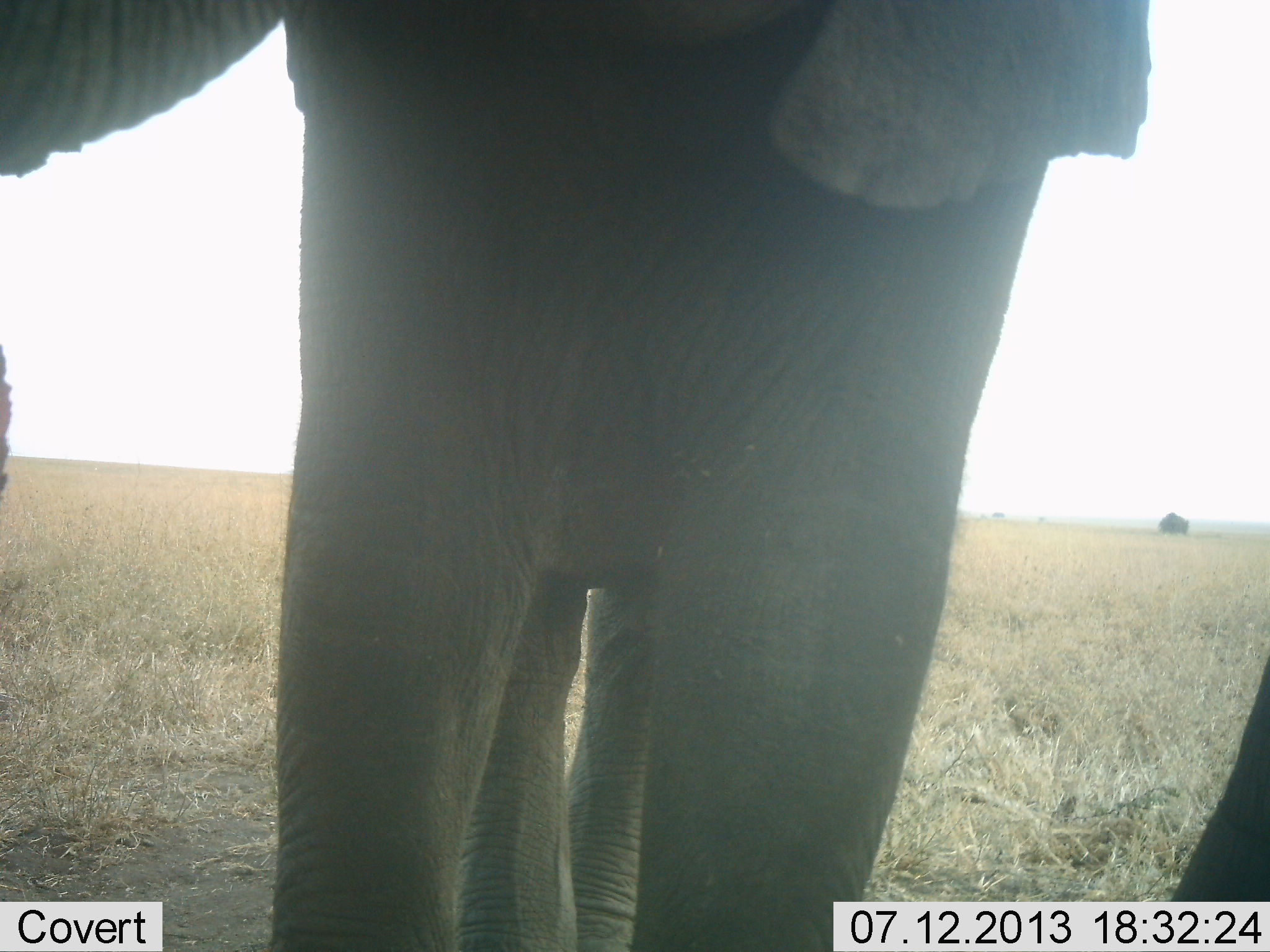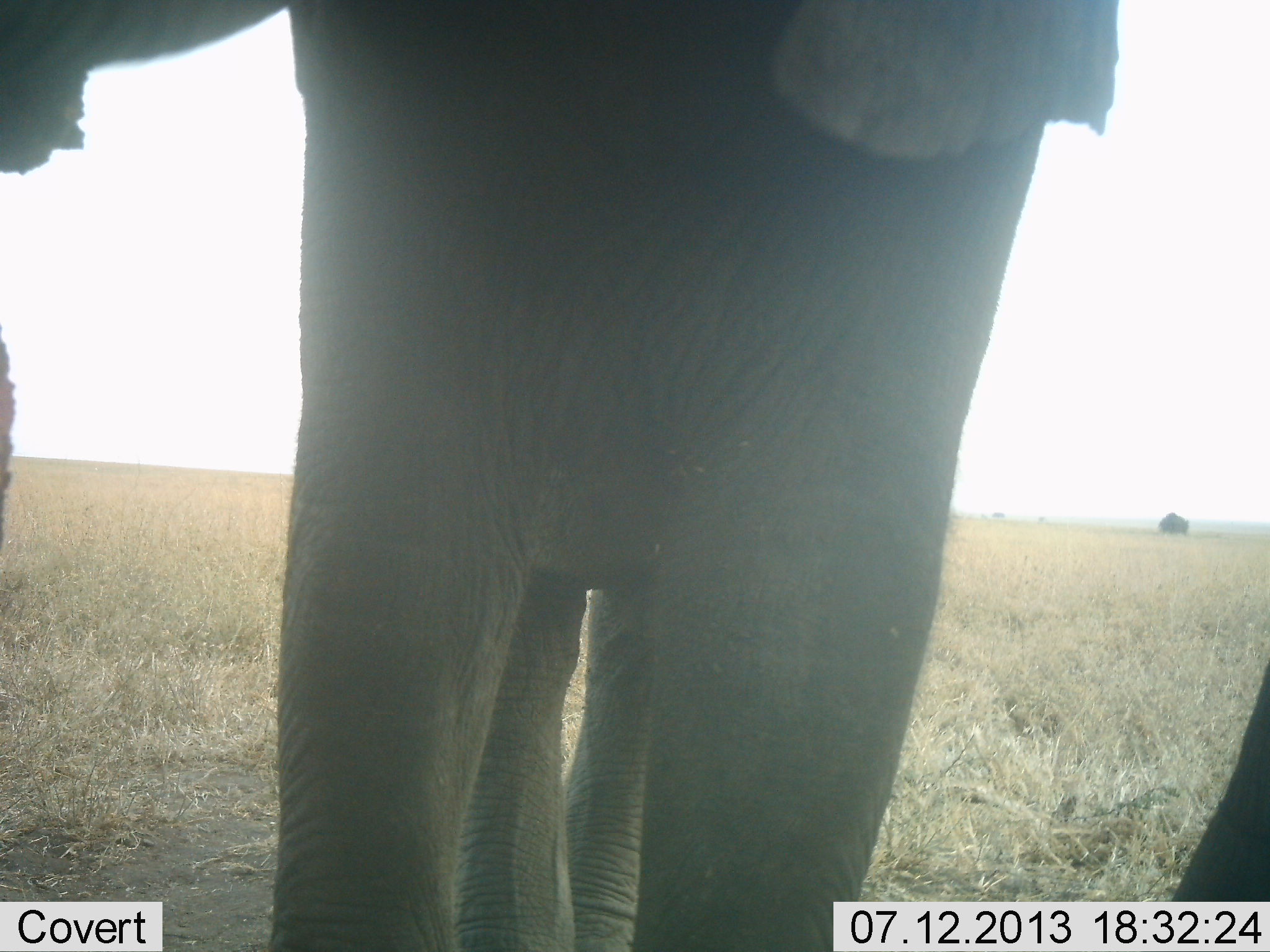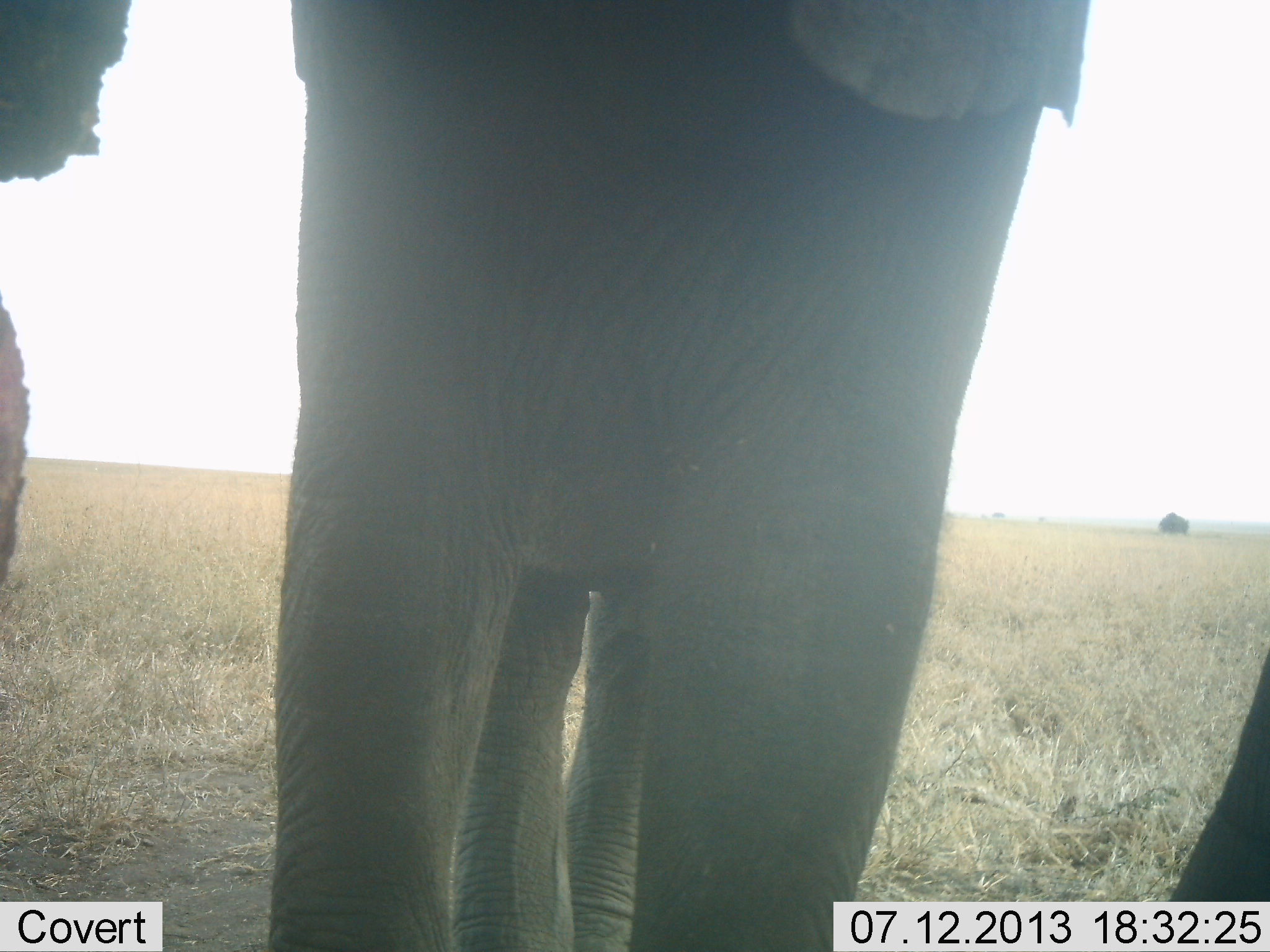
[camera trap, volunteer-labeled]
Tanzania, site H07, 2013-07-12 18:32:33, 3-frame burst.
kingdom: Animalia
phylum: Chordata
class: Mammalia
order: Proboscidea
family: Elephantidae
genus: Loxodonta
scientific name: Loxodonta africana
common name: african bush elephant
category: elephant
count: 2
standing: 100%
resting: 0%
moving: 0%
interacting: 0%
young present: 11%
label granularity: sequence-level